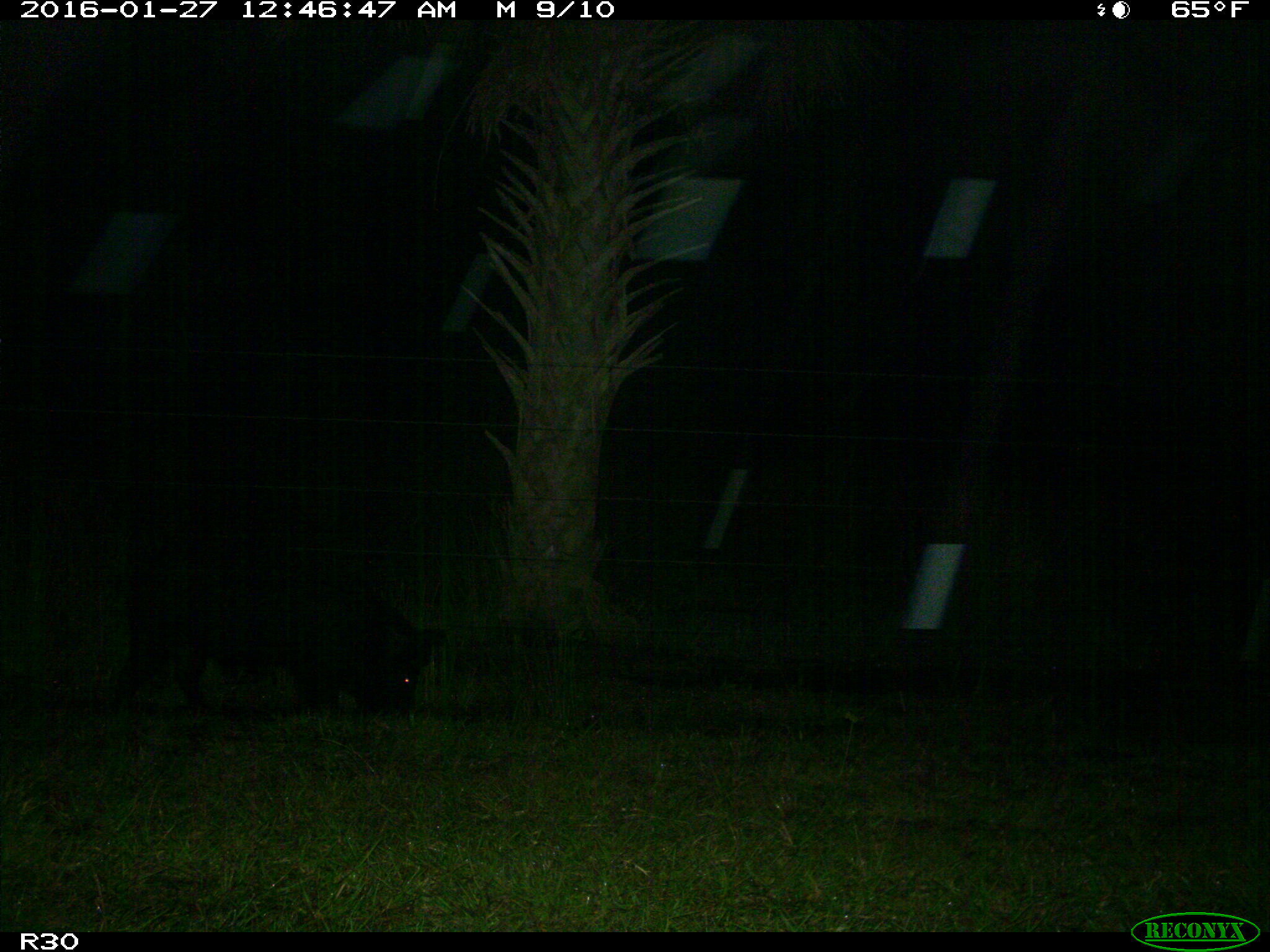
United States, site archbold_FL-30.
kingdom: Animalia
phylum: Chordata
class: Mammalia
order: Artiodactyla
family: Suidae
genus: Sus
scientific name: Sus scrofa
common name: wild boar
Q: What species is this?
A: Sus scrofa (wild boar).